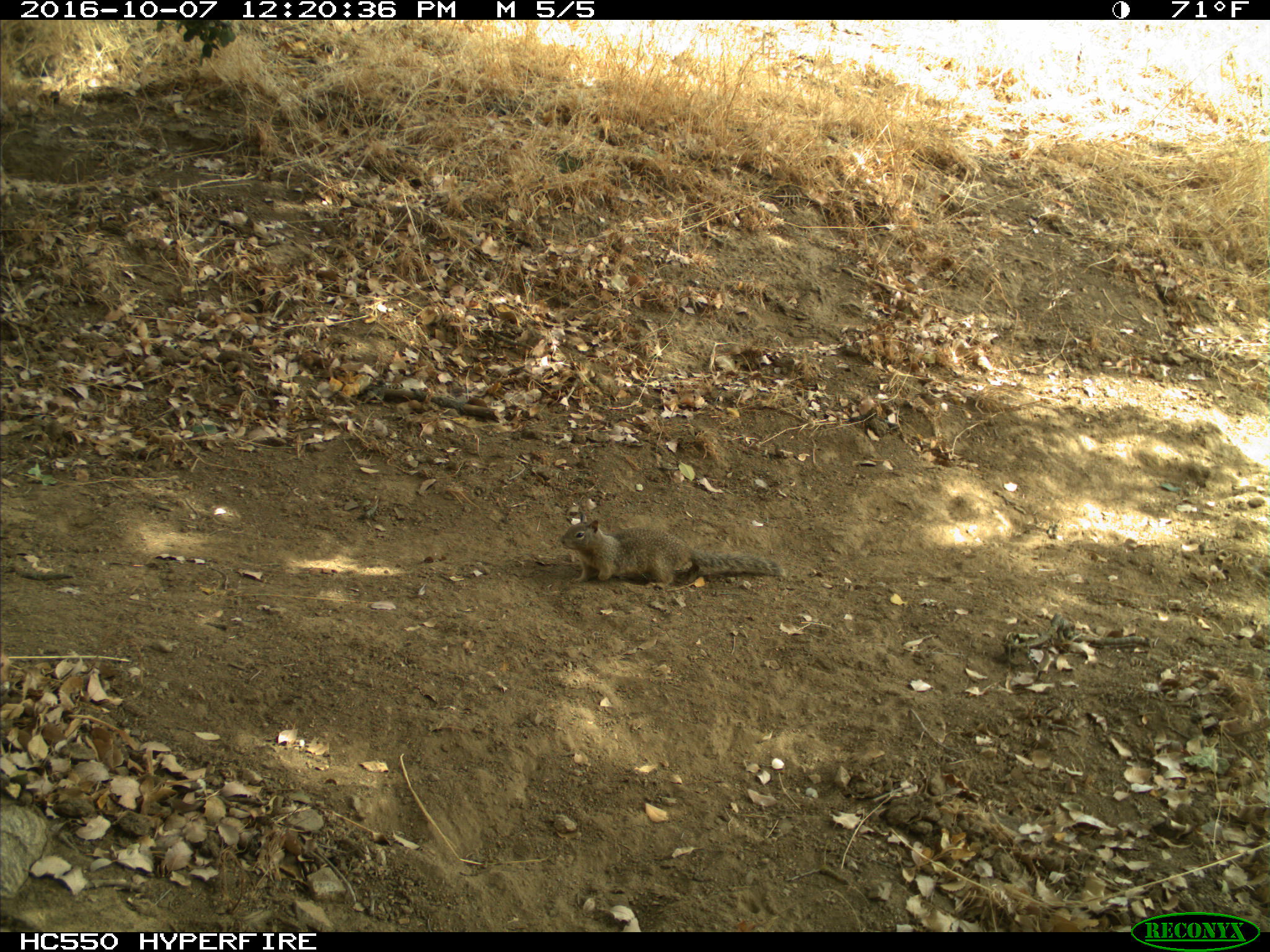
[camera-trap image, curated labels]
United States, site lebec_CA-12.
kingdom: Animalia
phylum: Chordata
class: Mammalia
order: Rodentia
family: Sciuridae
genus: Otospermophilus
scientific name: Otospermophilus beecheyi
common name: california ground squirrel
Otospermophilus beecheyi (california ground squirrel).